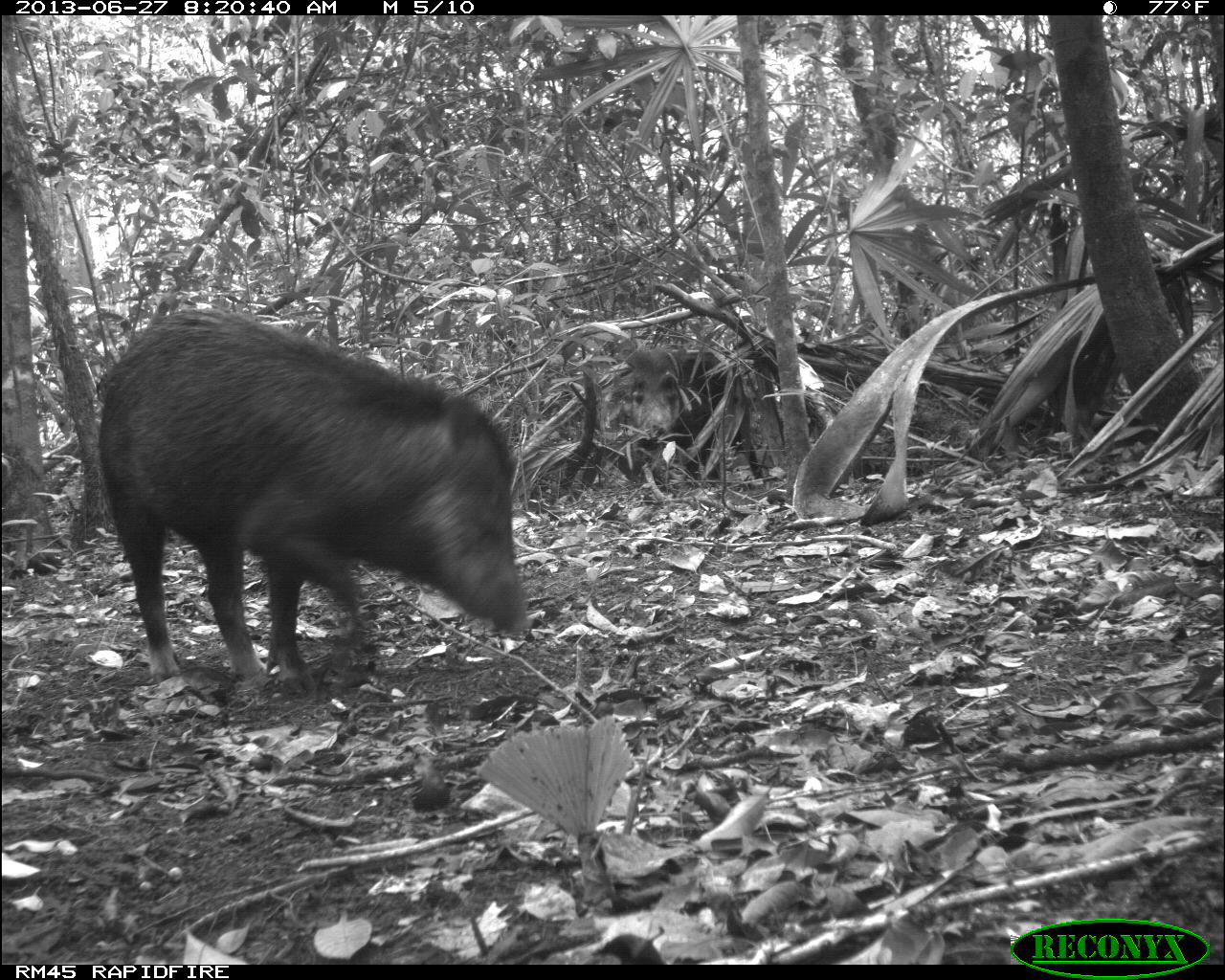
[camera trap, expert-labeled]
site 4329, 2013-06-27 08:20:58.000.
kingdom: Animalia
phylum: Chordata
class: Mammalia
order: Artiodactyla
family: Tayassuidae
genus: Tayassu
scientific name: Tayassu pecari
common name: white-lipped peccary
Tayassu pecari (white-lipped peccary), count 3.